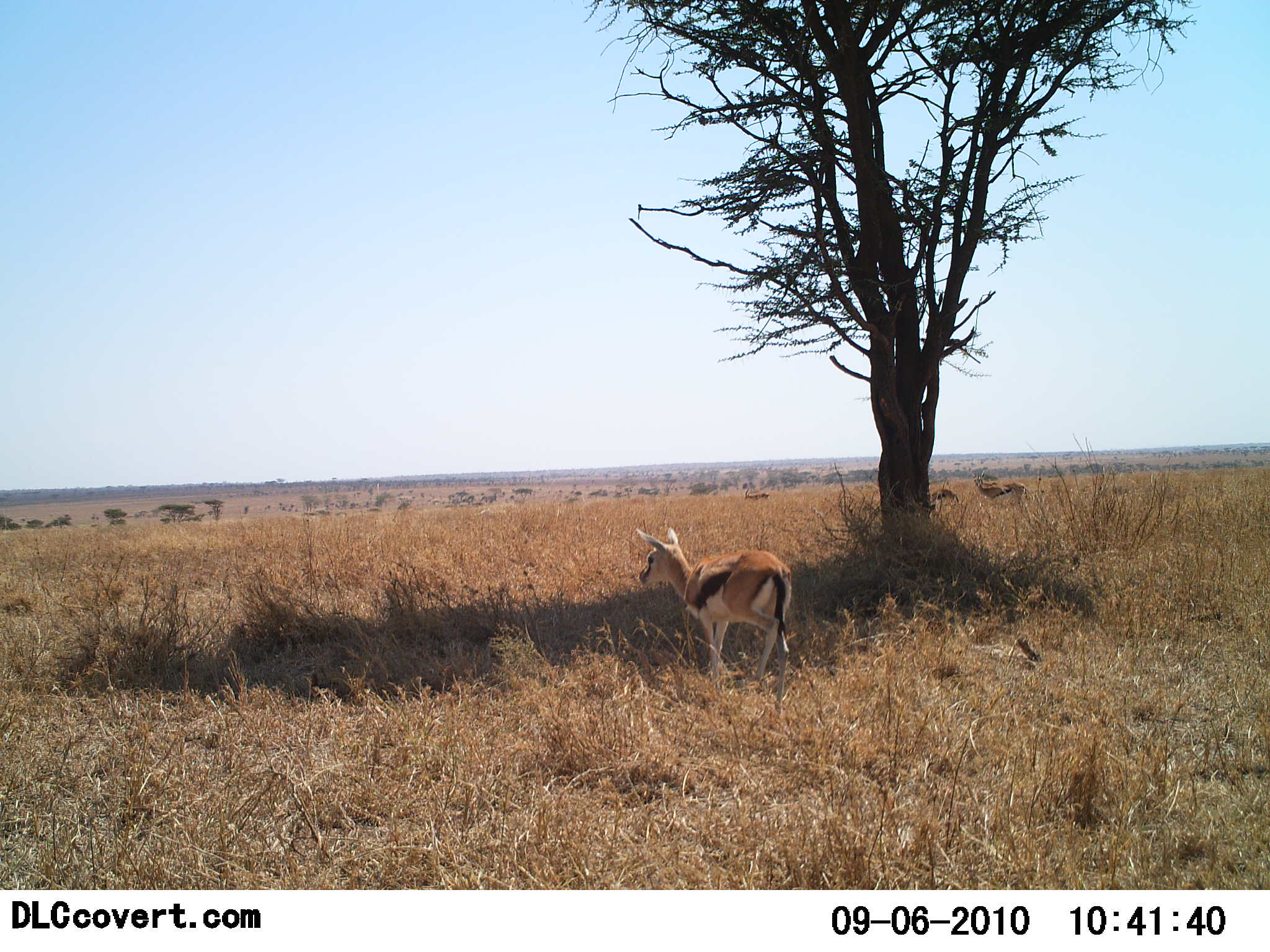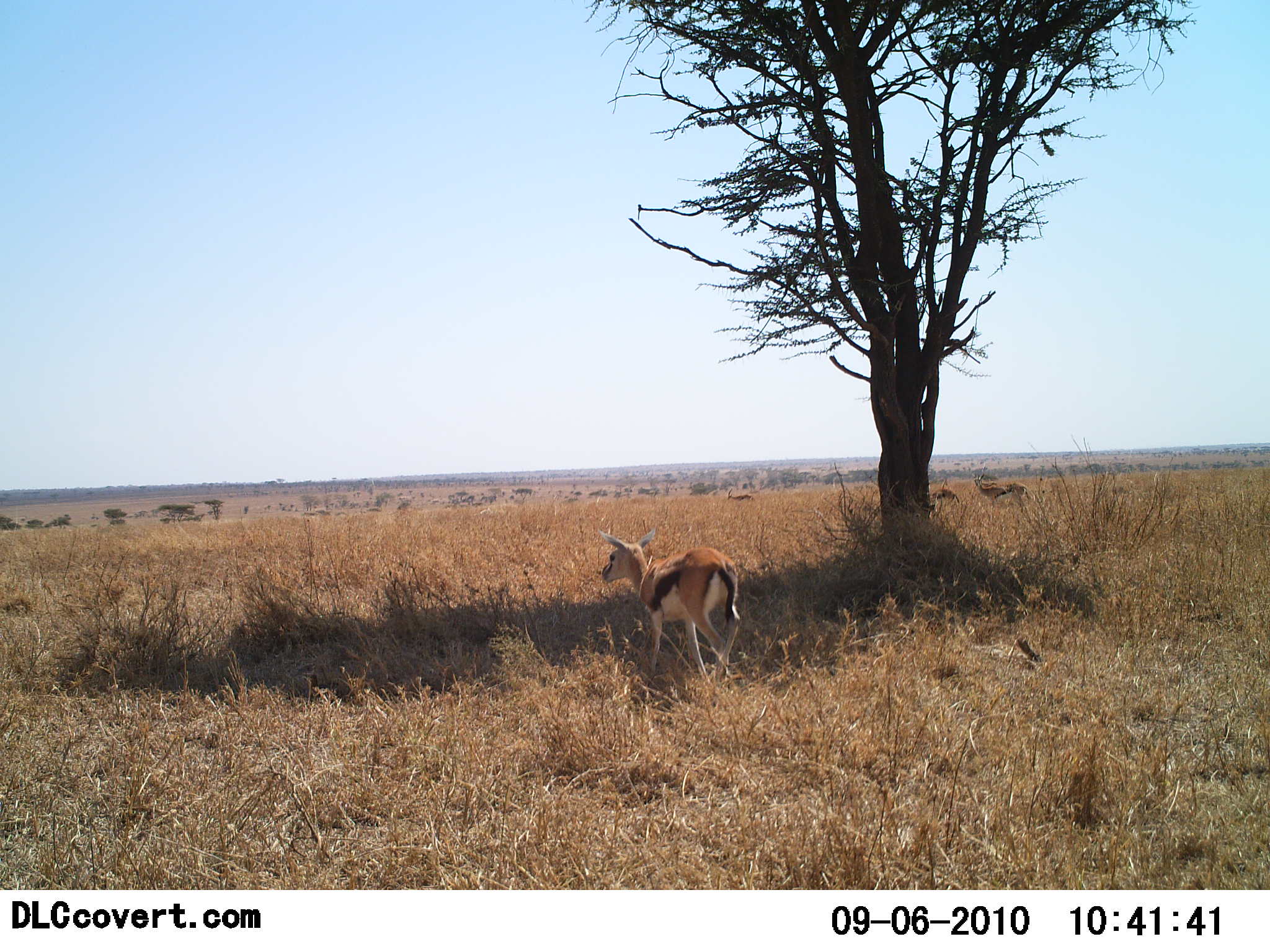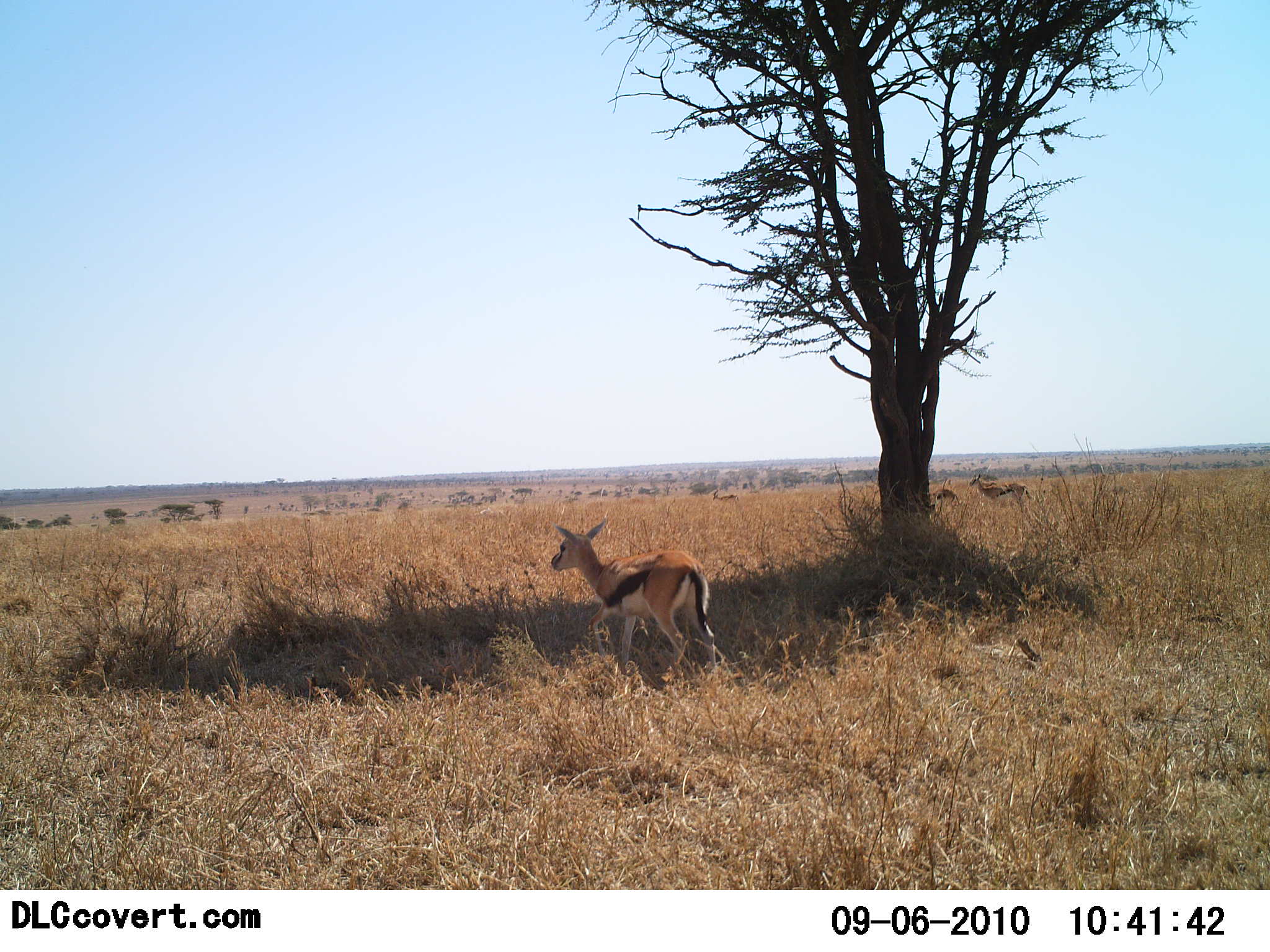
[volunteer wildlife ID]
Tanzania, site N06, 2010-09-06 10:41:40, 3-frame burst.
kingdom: Animalia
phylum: Chordata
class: Mammalia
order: Artiodactyla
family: Bovidae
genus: Eudorcas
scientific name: Eudorcas thomsonii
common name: thomson's gazelle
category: gazellethomsons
Gazellethomsons (thomson's gazelle) (Eudorcas thomsonii), count 3. Behavior (volunteer vote fractions): standing 36%, resting 0%, moving 91%, interacting 0%. Young present (vote fraction): 0%. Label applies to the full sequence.